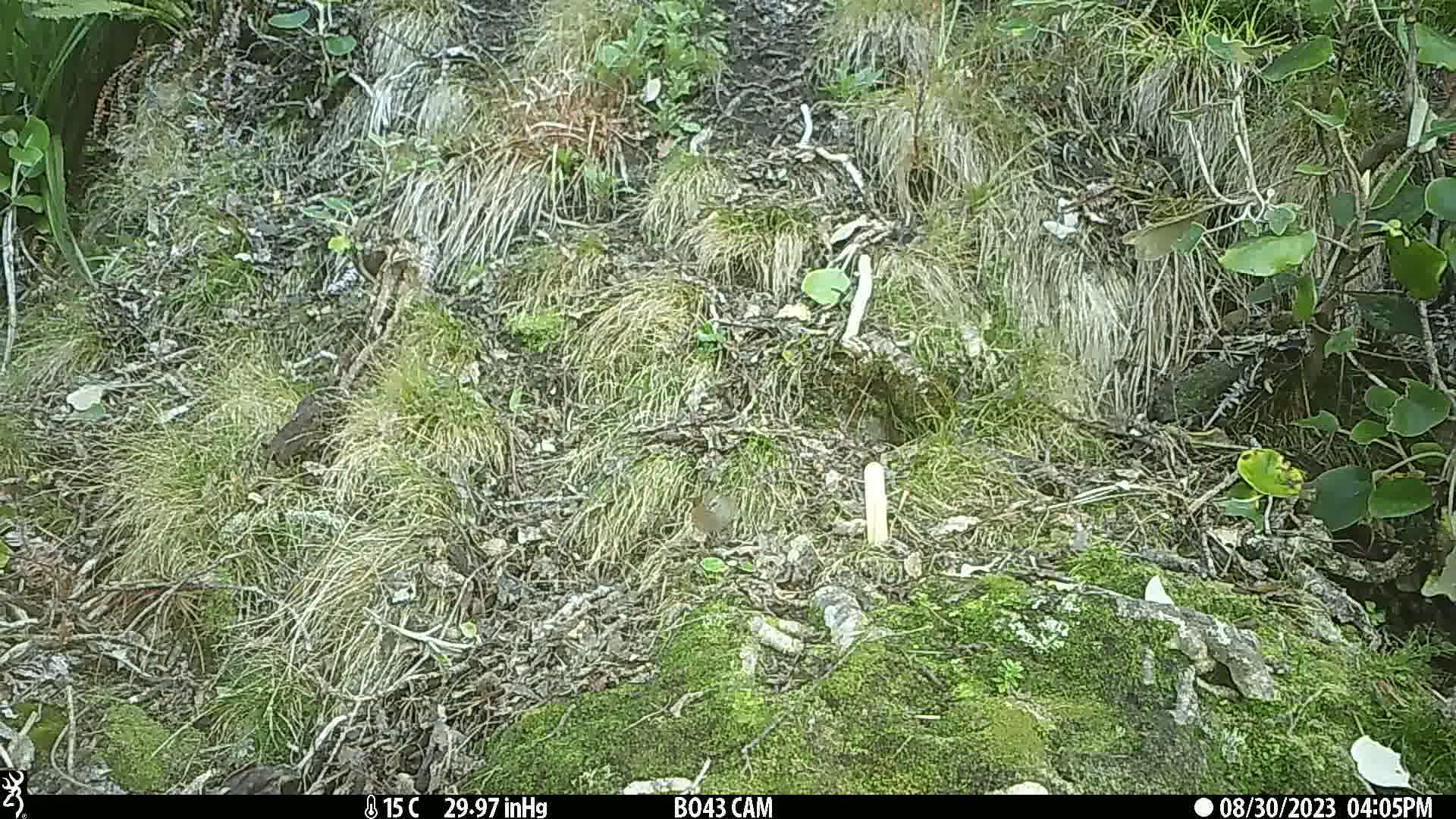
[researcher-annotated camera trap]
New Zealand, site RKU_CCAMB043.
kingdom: Animalia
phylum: Chordata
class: Aves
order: Passeriformes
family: Prunellidae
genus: Prunella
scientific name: Prunella modularis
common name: dunnock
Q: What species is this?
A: Dunnock (Prunella modularis).